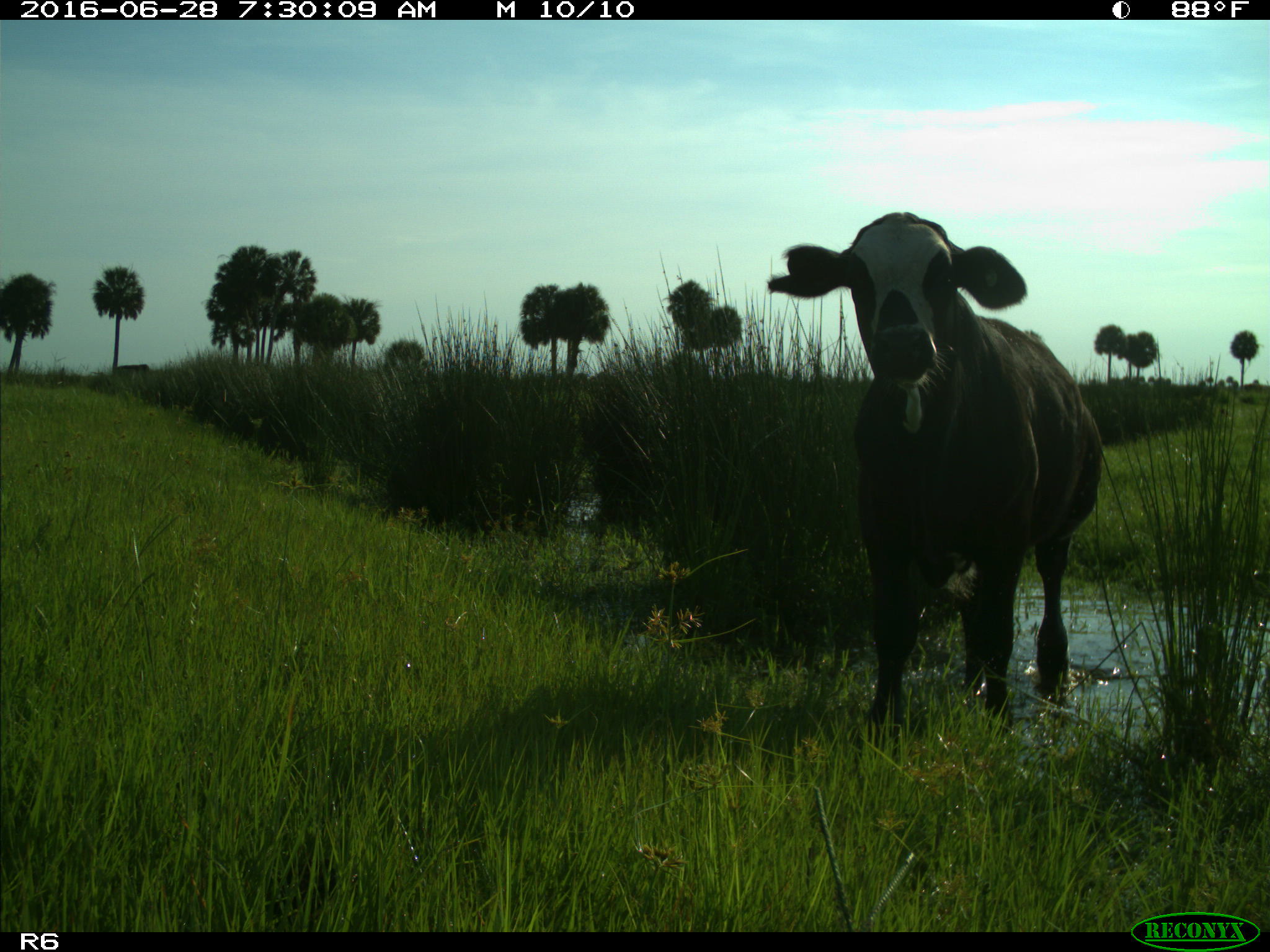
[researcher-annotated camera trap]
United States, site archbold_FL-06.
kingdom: Animalia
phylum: Chordata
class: Mammalia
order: Artiodactyla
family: Bovidae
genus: Bos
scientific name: Bos taurus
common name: domestic cow